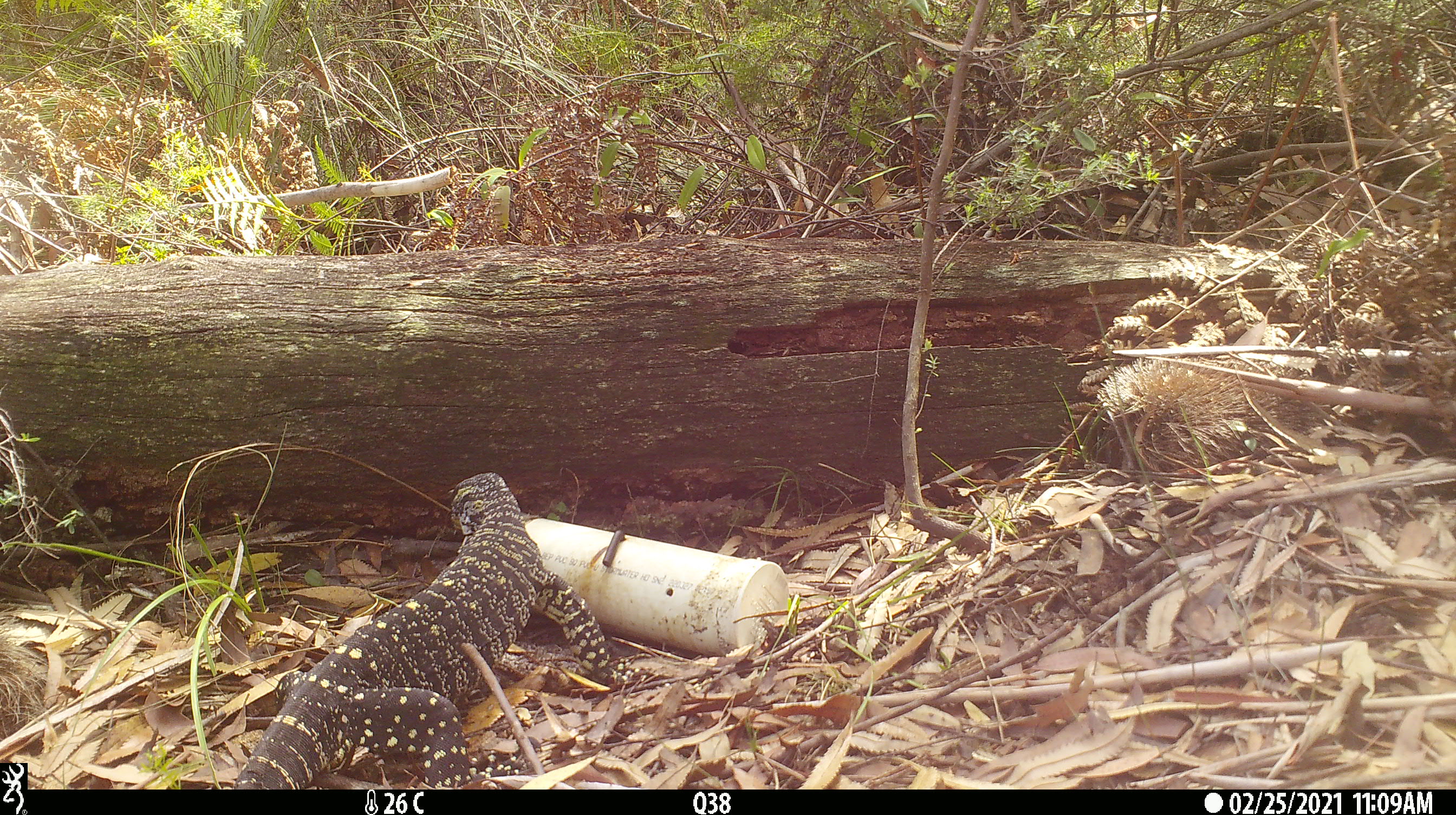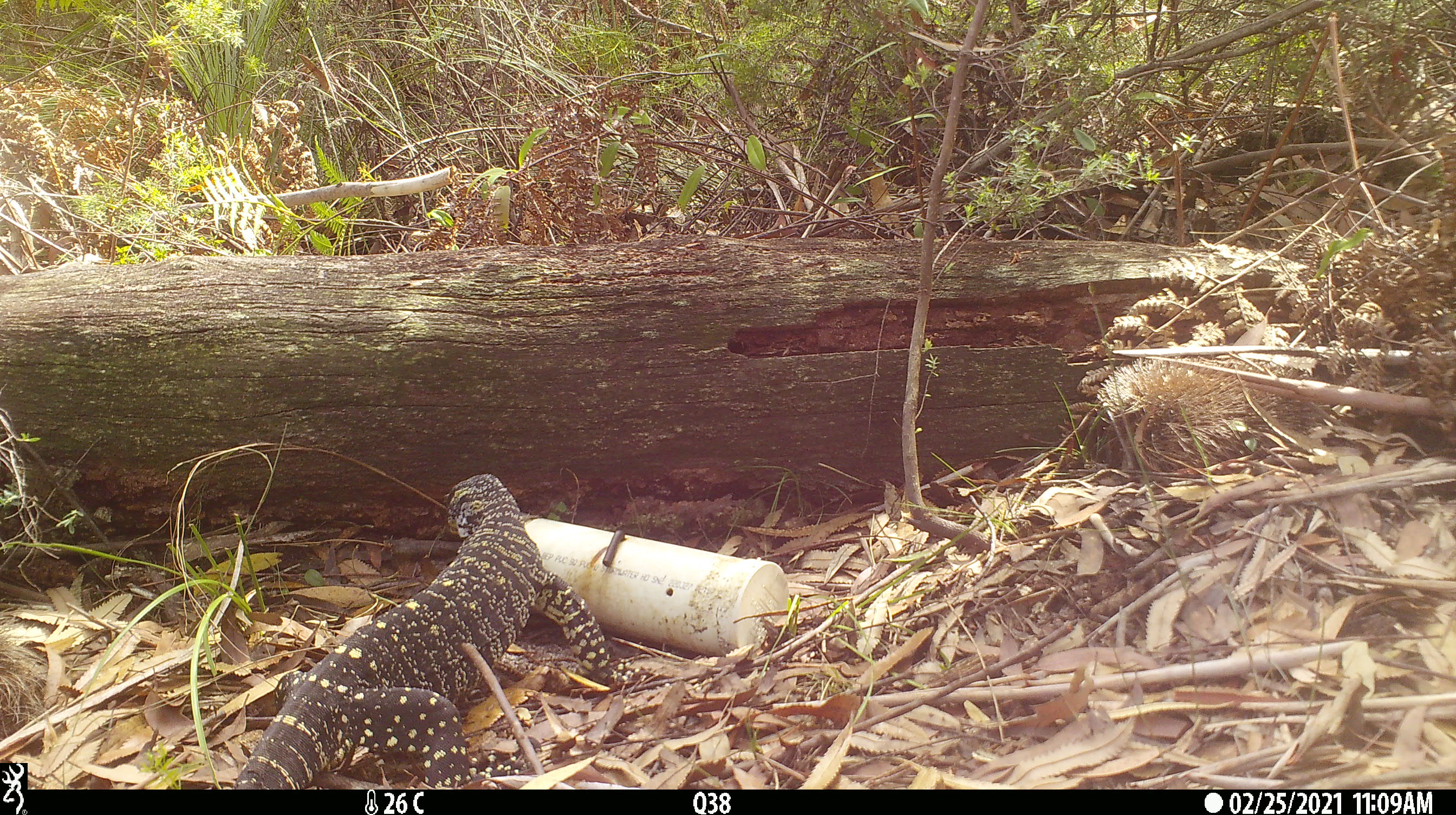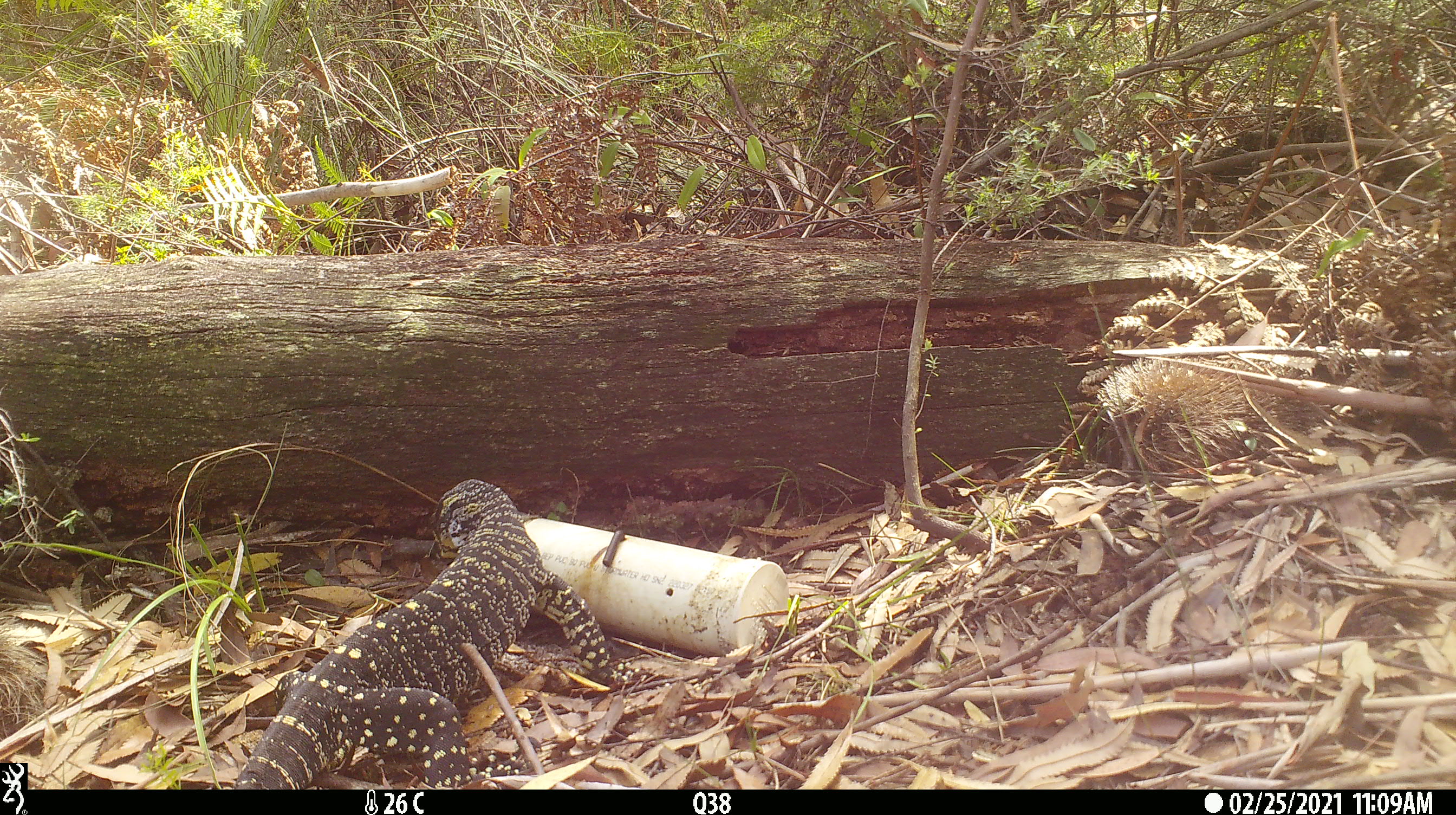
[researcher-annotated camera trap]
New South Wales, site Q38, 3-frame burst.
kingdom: Animalia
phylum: Chordata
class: Reptilia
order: Squamata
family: Varanidae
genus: Varanus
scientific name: Varanus varius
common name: lace monitor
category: goanna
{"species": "goanna (lace monitor) (Varanus varius)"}